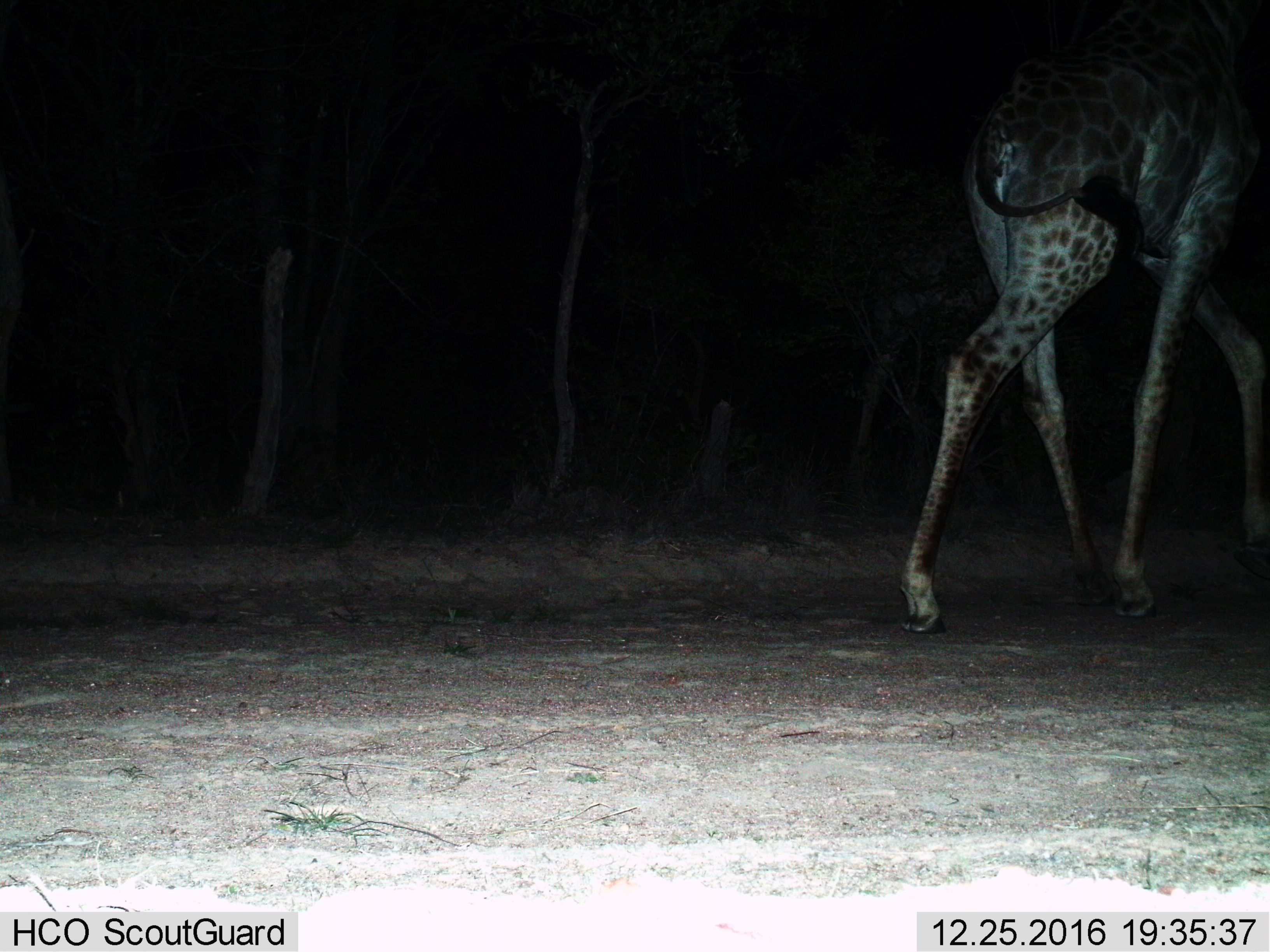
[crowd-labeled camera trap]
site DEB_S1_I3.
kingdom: Animalia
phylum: Chordata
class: Mammalia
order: Artiodactyla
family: Giraffidae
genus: Giraffa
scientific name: Giraffa camelopardalis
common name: giraffe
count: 1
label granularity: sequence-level